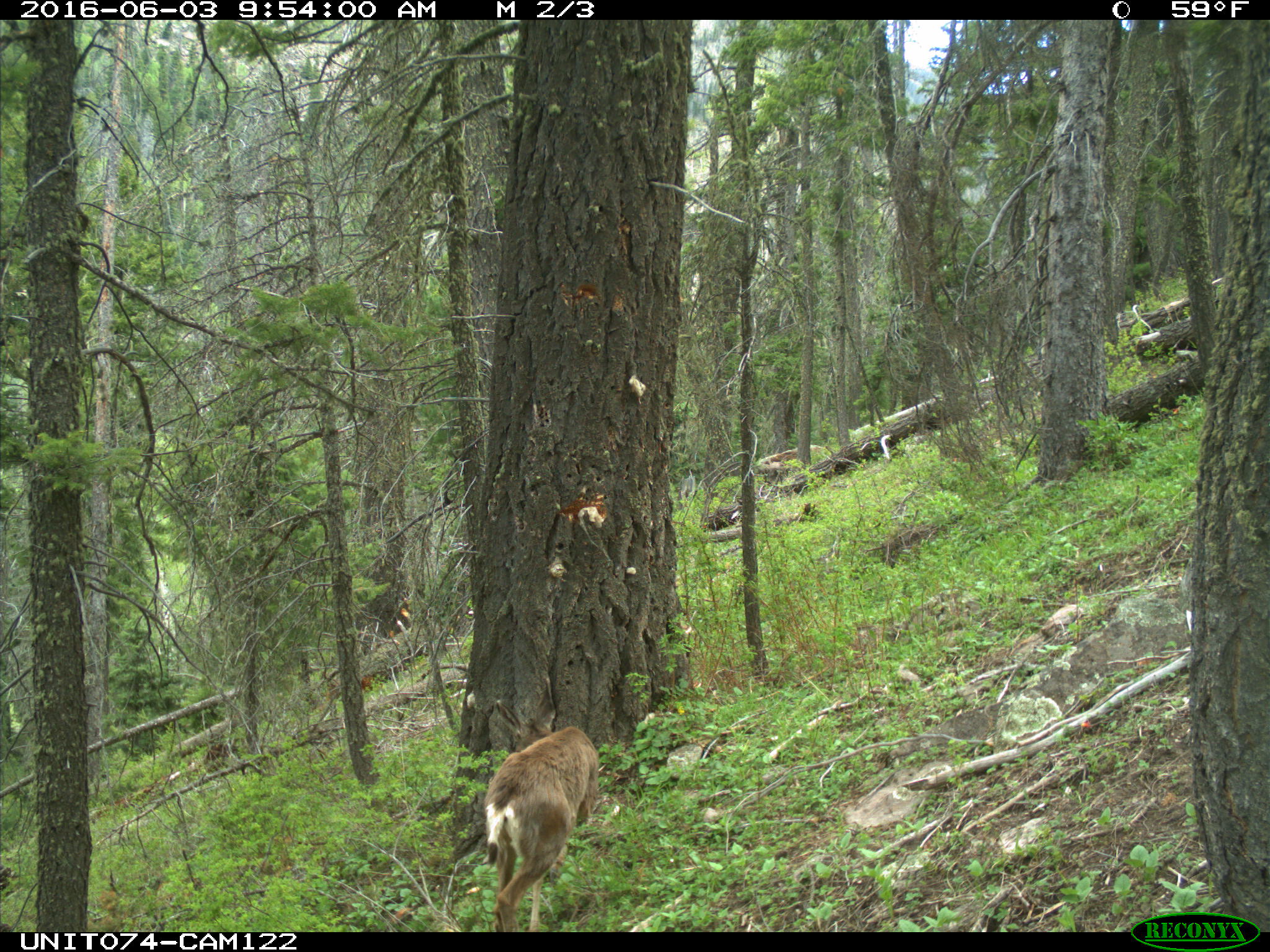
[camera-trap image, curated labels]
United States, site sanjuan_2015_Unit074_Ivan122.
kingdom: Animalia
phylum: Chordata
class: Mammalia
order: Artiodactyla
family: Cervidae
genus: Odocoileus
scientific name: Odocoileus hemionus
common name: mule deer